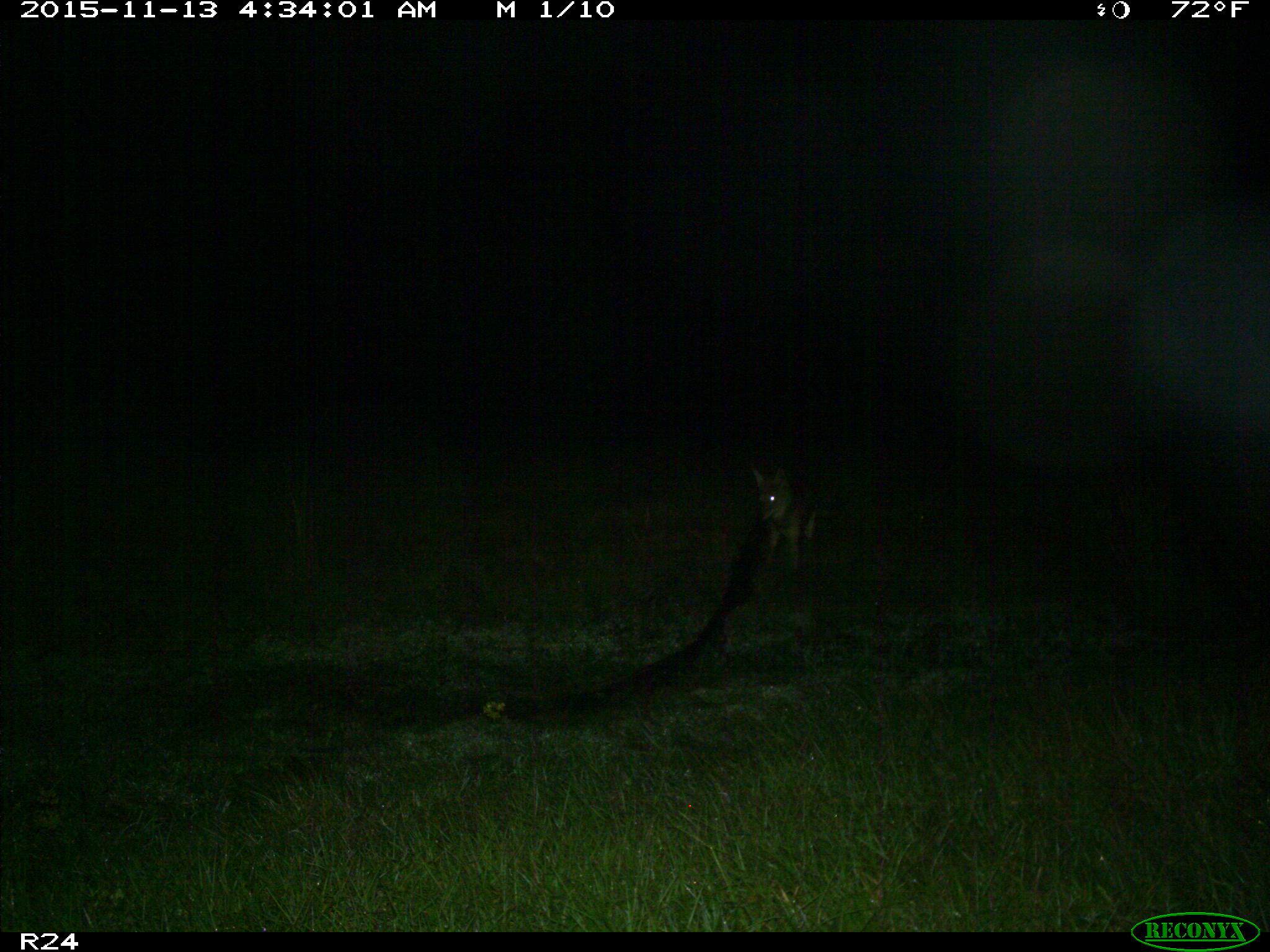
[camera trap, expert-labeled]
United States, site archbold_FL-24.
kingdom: Animalia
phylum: Chordata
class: Mammalia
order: Carnivora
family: Canidae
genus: Canis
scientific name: Canis latrans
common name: coyote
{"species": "Canis latrans (coyote)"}